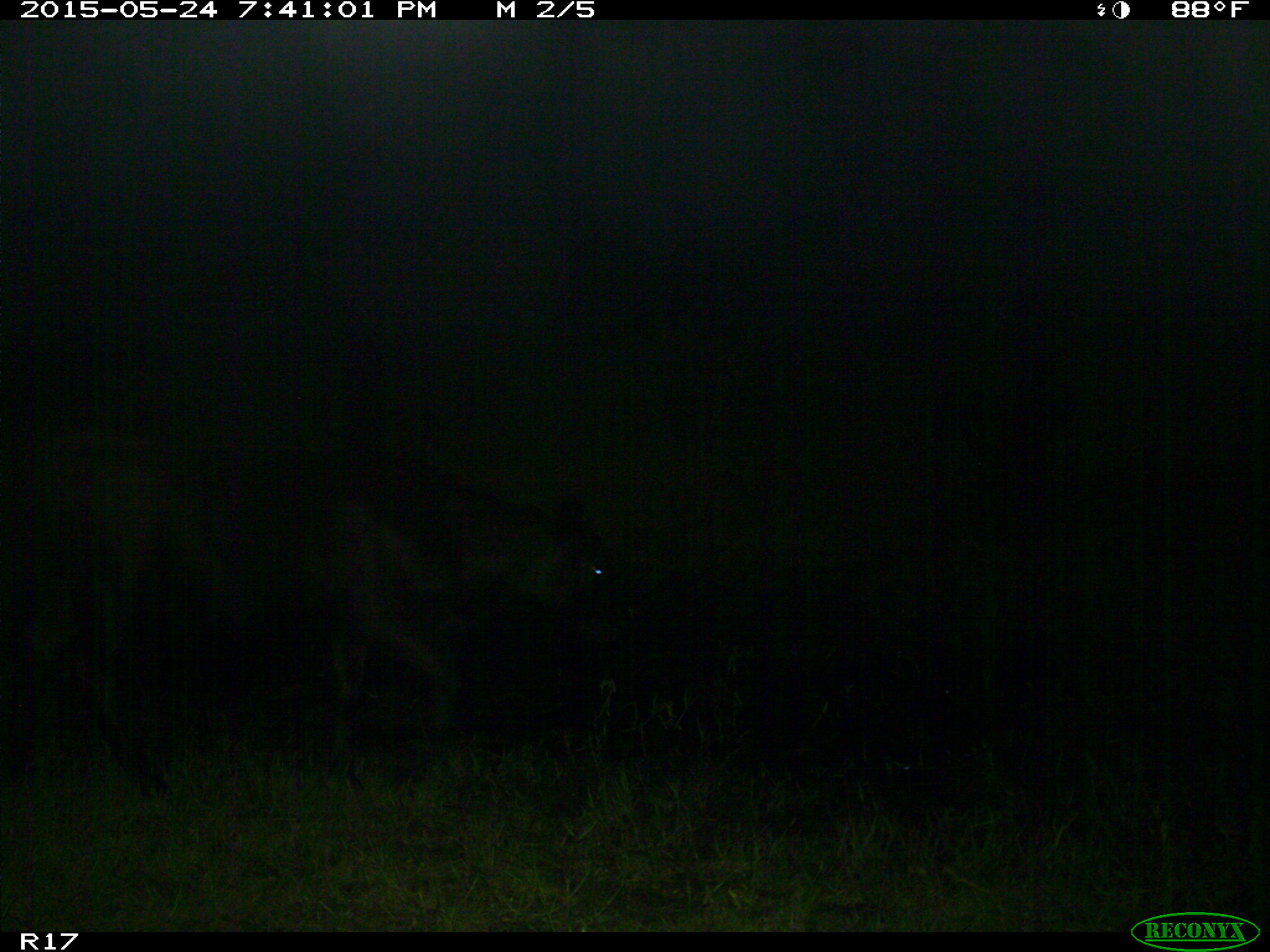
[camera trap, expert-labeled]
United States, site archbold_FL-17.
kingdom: Animalia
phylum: Chordata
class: Mammalia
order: Artiodactyla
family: Bovidae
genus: Bos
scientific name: Bos taurus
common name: domestic cow